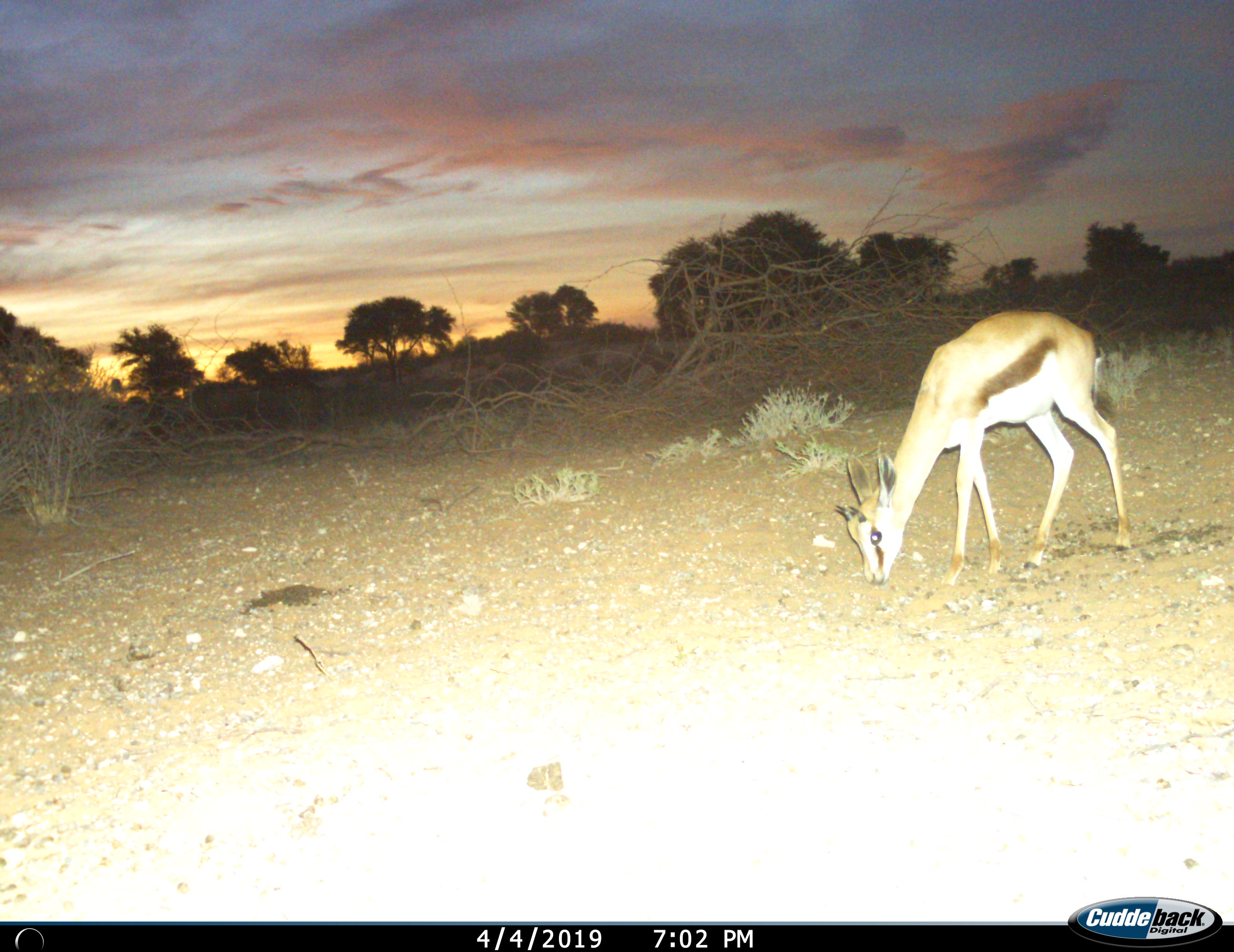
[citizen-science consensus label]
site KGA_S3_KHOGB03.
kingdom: Animalia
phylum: Chordata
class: Mammalia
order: Artiodactyla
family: Bovidae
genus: Antidorcas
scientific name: Antidorcas marsupialis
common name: springbok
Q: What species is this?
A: Springbok (Antidorcas marsupialis).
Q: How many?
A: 1.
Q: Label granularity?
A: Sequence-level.